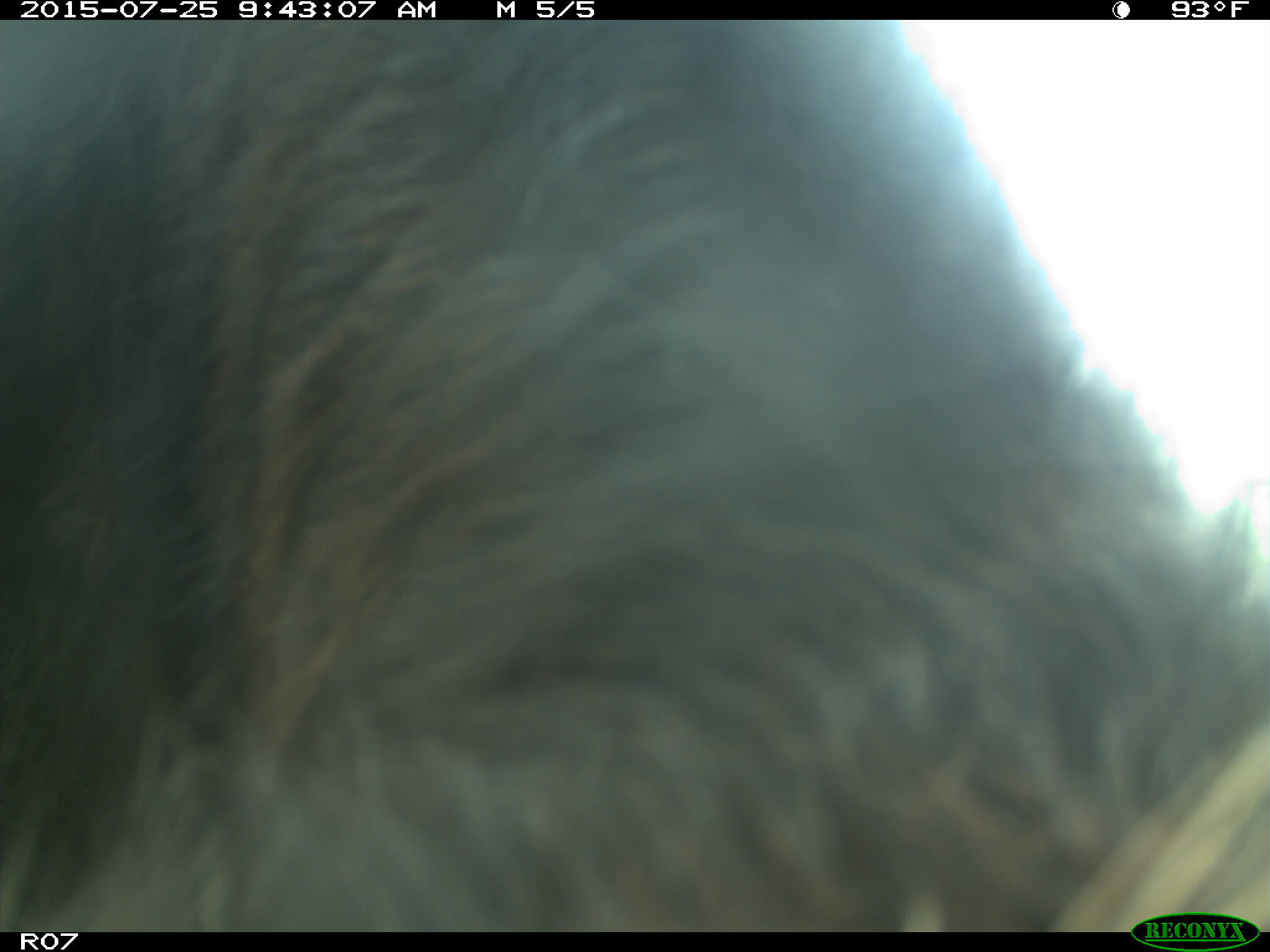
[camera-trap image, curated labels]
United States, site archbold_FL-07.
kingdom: Animalia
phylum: Chordata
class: Mammalia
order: Artiodactyla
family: Bovidae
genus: Bos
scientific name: Bos taurus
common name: domestic cow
Bos taurus (domestic cow).